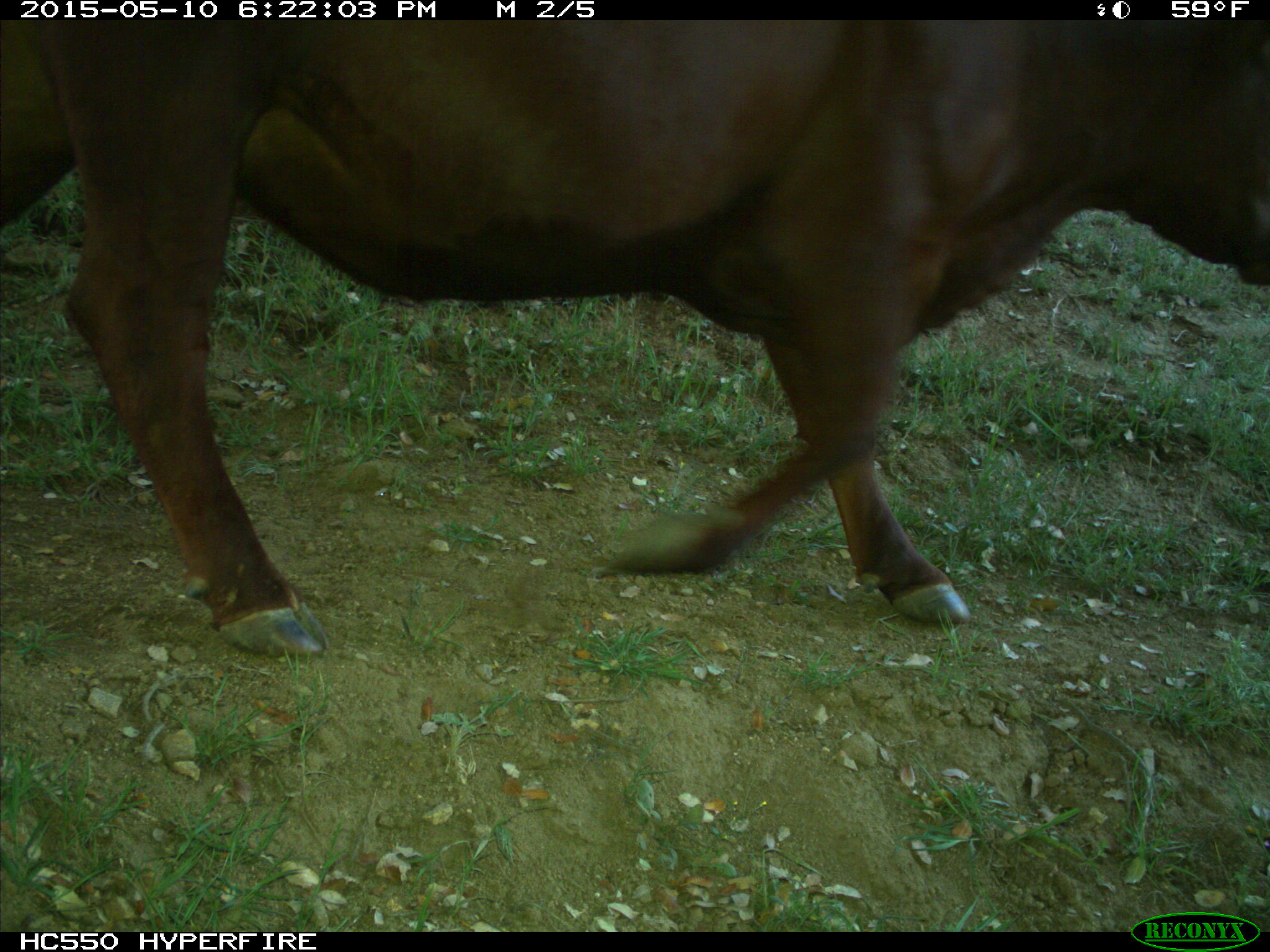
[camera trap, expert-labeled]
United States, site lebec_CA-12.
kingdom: Animalia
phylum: Chordata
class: Mammalia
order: Artiodactyla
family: Bovidae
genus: Bos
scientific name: Bos taurus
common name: domestic cow